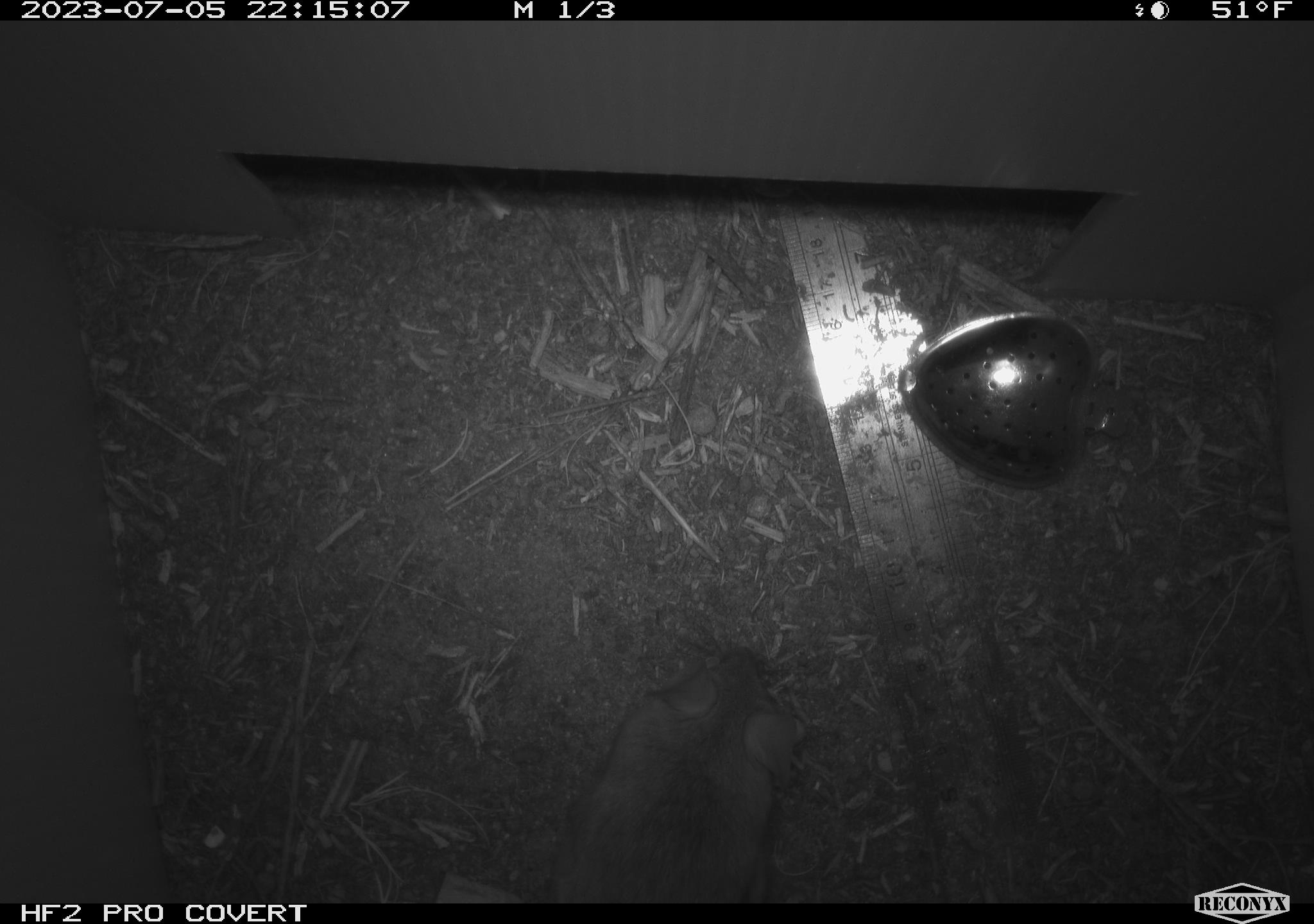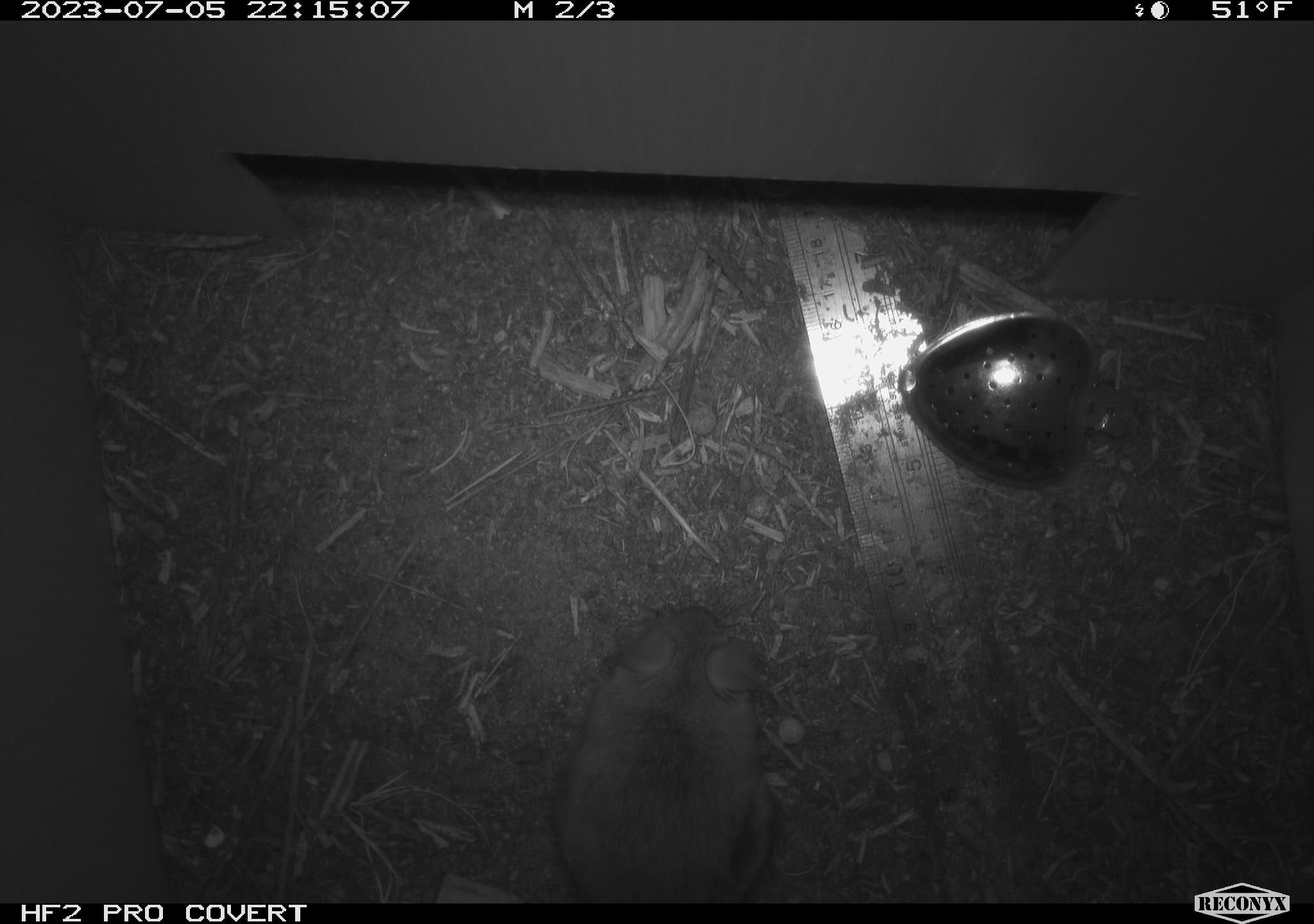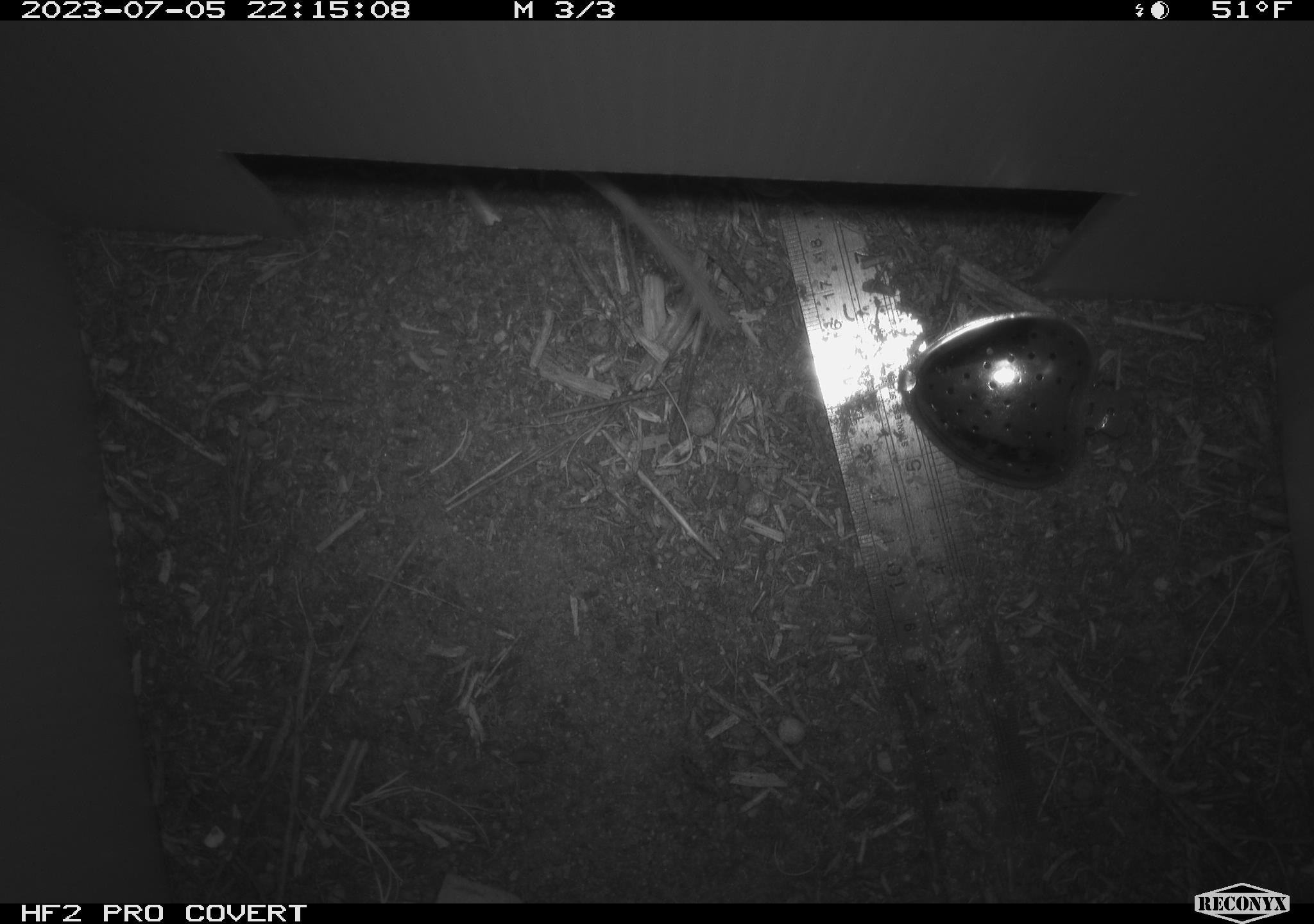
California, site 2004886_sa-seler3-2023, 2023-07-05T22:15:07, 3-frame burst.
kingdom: Animalia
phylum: Chordata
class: Mammalia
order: Rodentia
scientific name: Rodentia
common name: mouse species